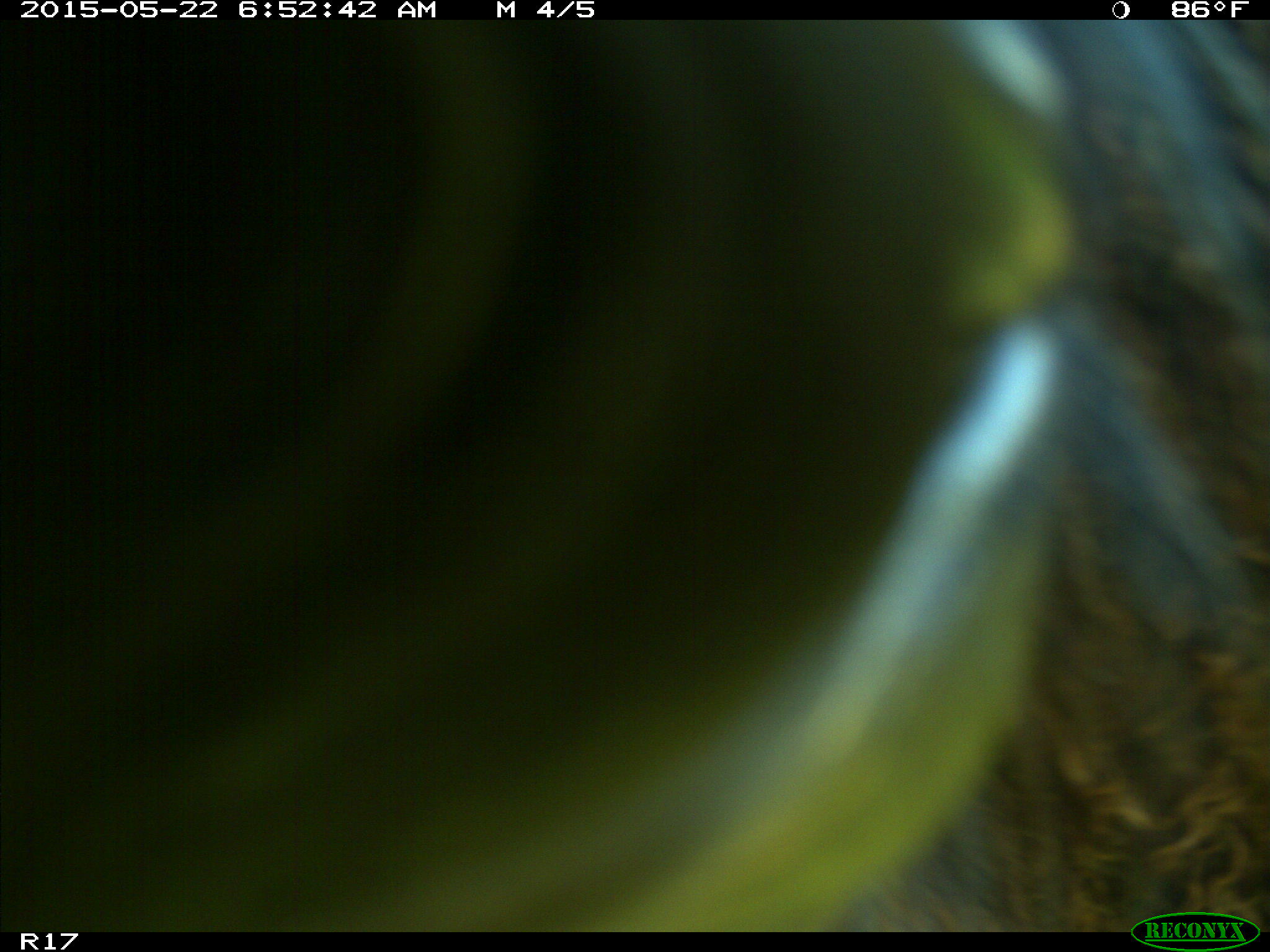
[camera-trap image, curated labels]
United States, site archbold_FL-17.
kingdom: Animalia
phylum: Chordata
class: Mammalia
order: Artiodactyla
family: Bovidae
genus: Bos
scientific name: Bos taurus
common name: domestic cow